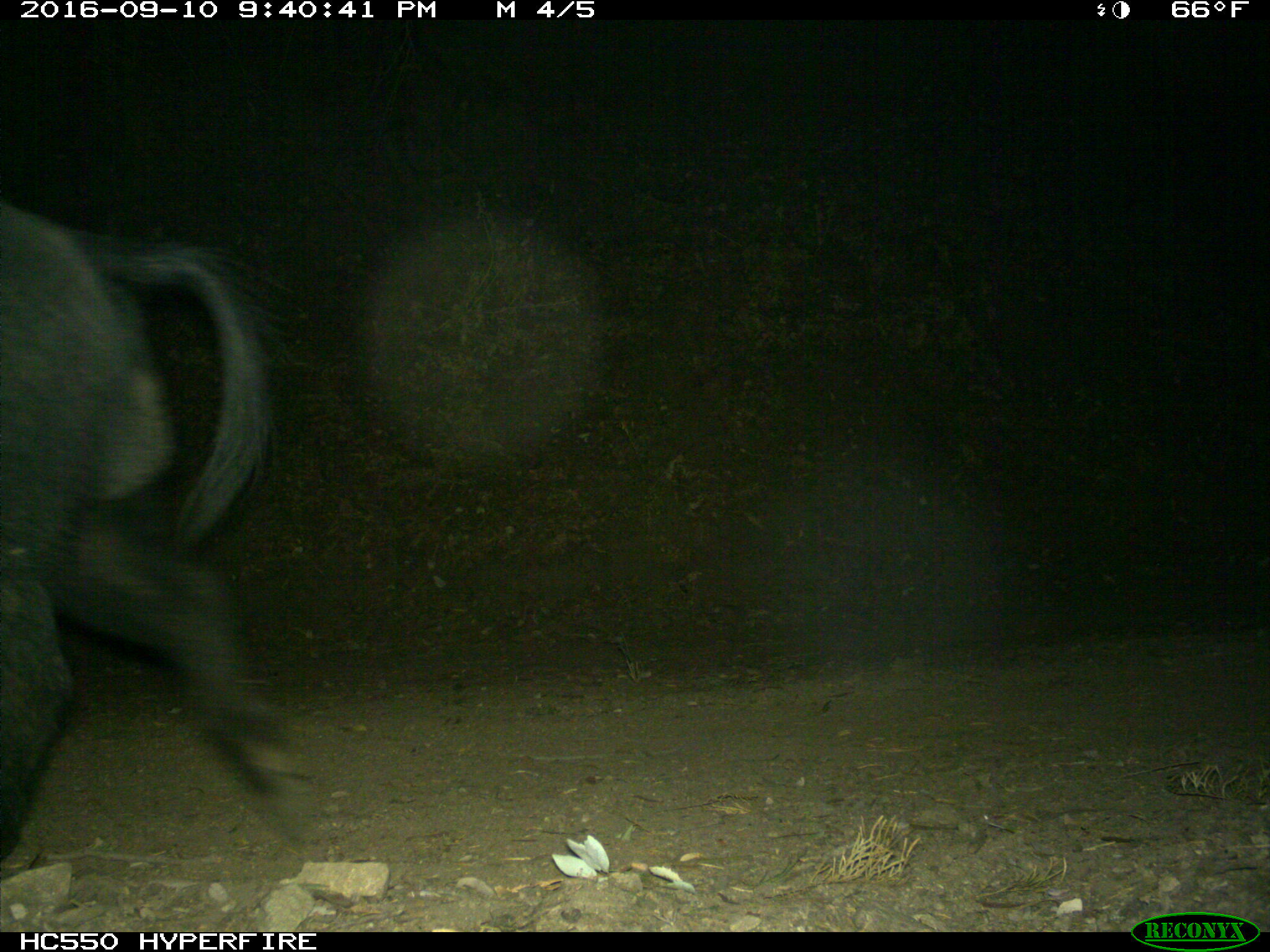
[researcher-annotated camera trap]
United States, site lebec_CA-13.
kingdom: Animalia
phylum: Chordata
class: Mammalia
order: Artiodactyla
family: Suidae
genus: Sus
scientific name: Sus scrofa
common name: wild boar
Sus scrofa (wild boar).